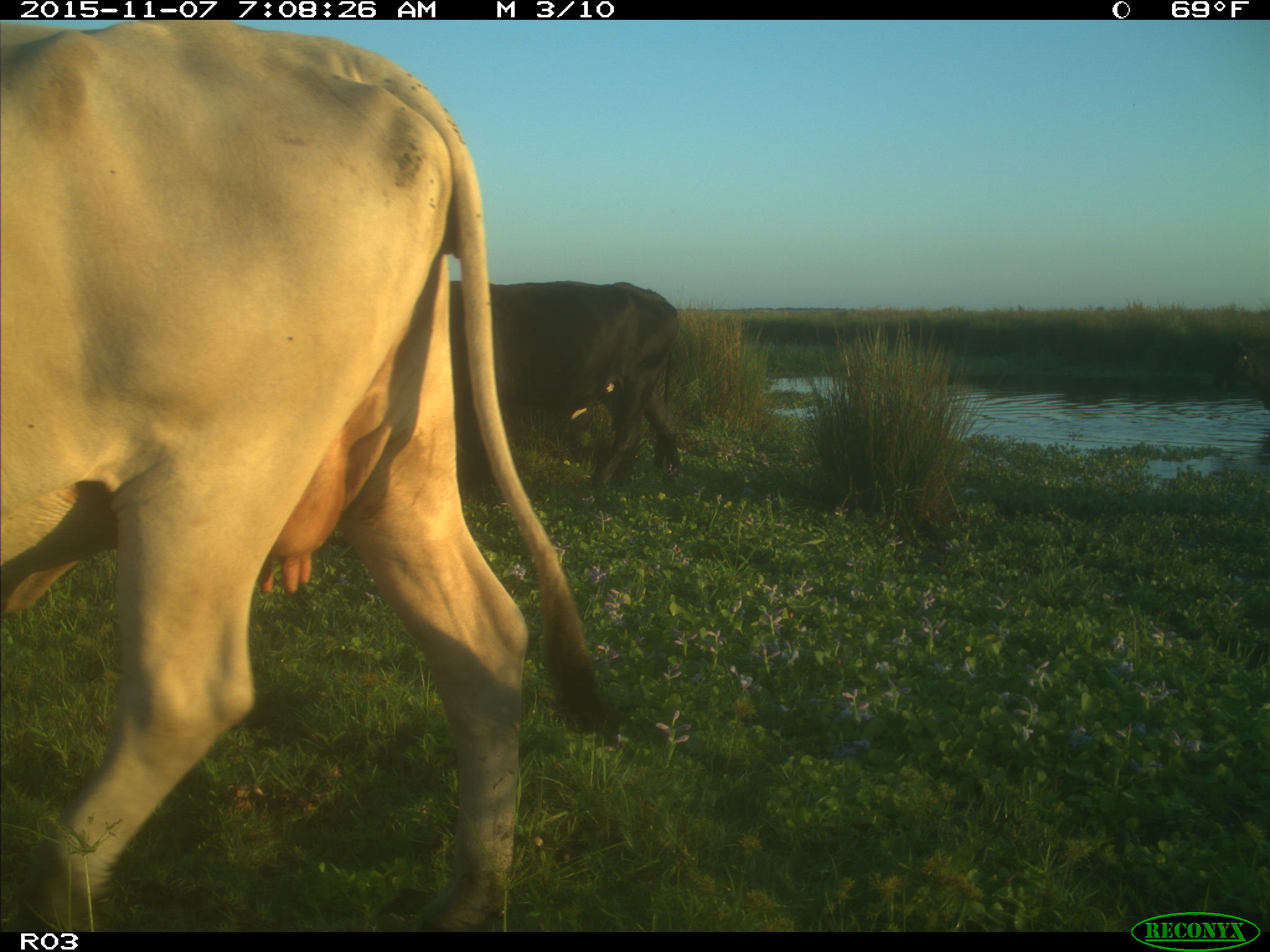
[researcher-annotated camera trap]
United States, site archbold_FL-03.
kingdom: Animalia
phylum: Chordata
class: Mammalia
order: Artiodactyla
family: Bovidae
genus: Bos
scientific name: Bos taurus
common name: domestic cow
Bos taurus (domestic cow).